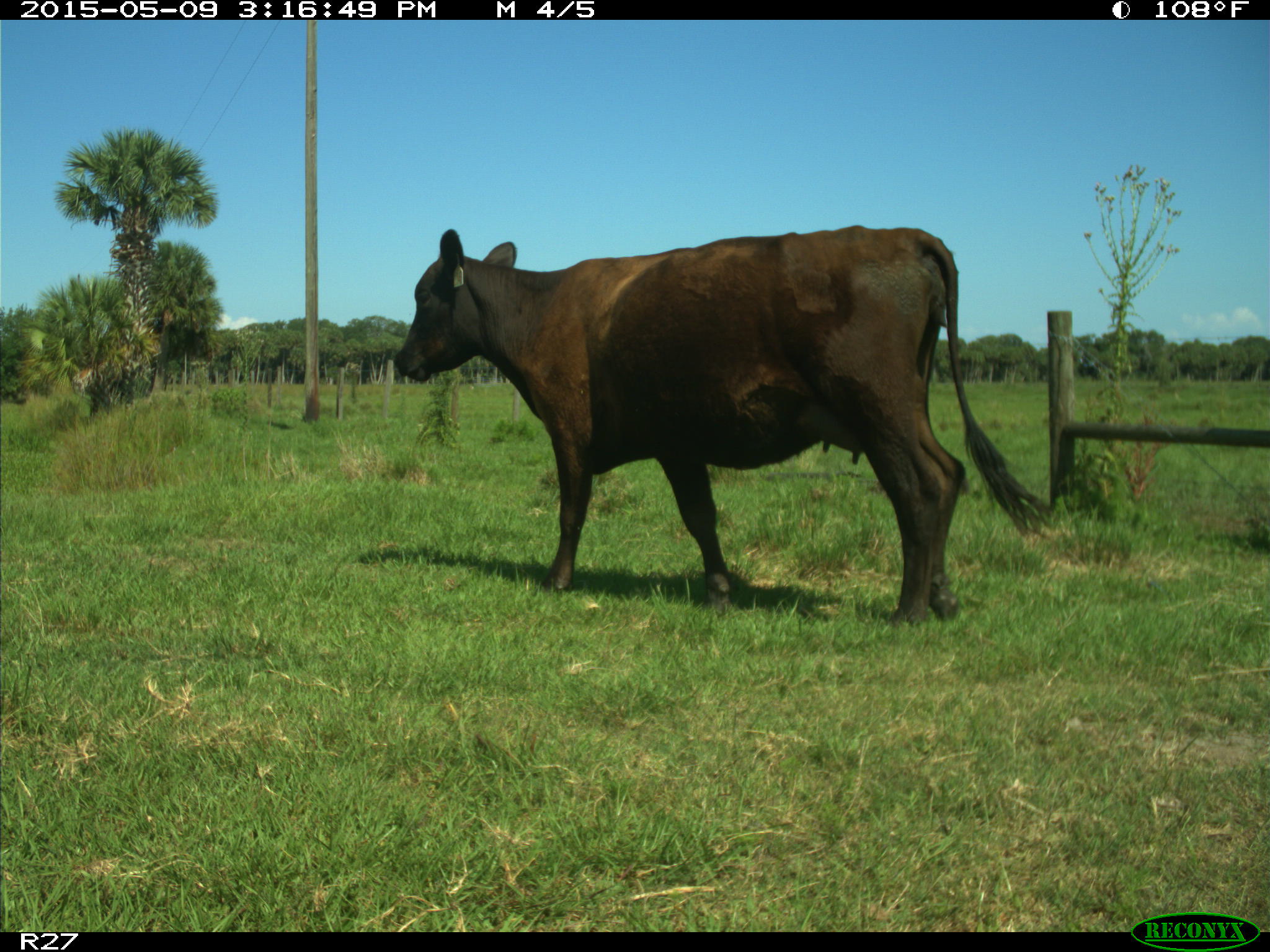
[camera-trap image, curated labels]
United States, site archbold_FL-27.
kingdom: Animalia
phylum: Chordata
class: Mammalia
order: Artiodactyla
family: Bovidae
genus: Bos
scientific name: Bos taurus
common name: domestic cow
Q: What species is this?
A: Bos taurus (domestic cow).